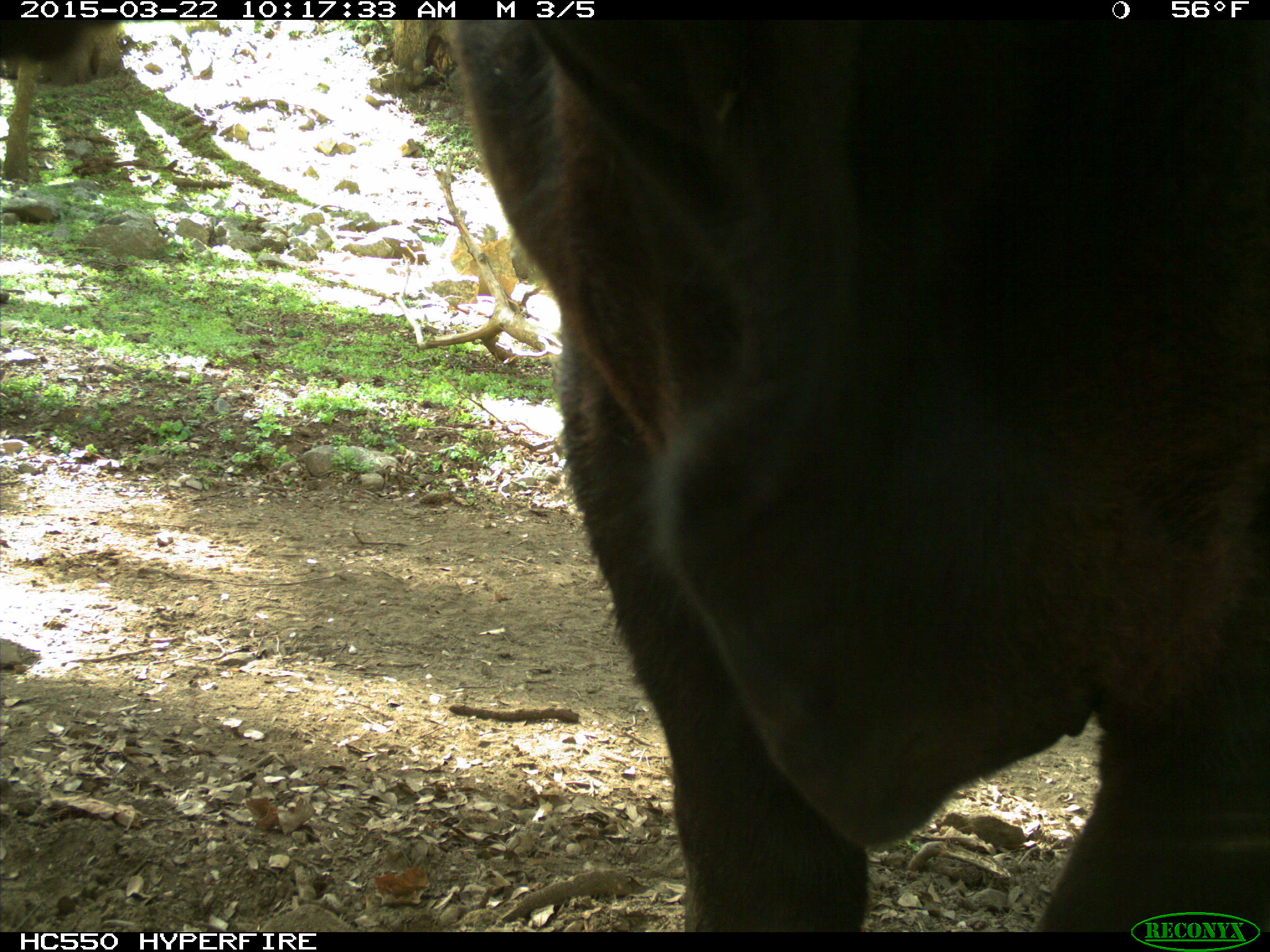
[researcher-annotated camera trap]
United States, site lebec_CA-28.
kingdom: Animalia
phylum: Chordata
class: Mammalia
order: Artiodactyla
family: Bovidae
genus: Bos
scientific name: Bos taurus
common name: domestic cow